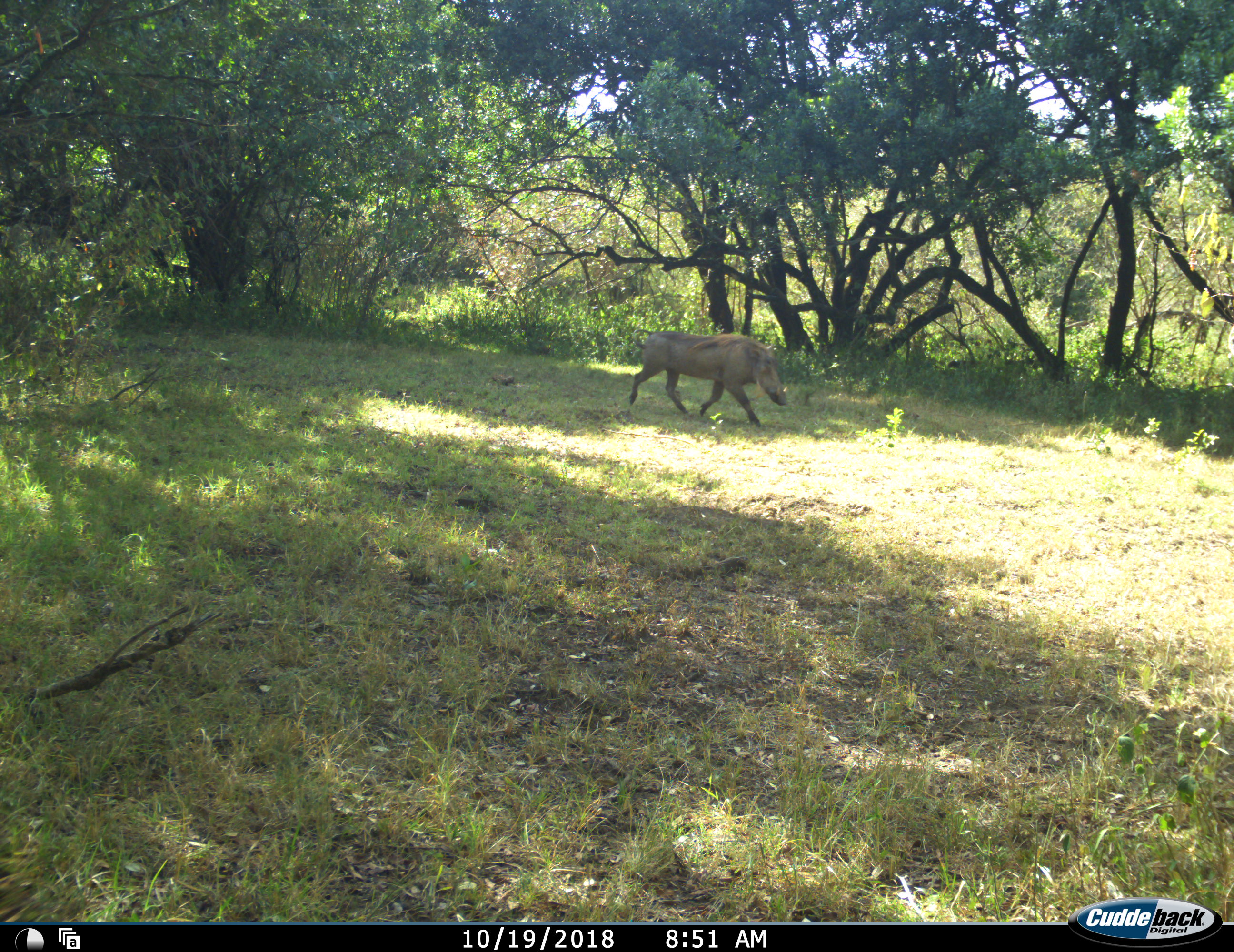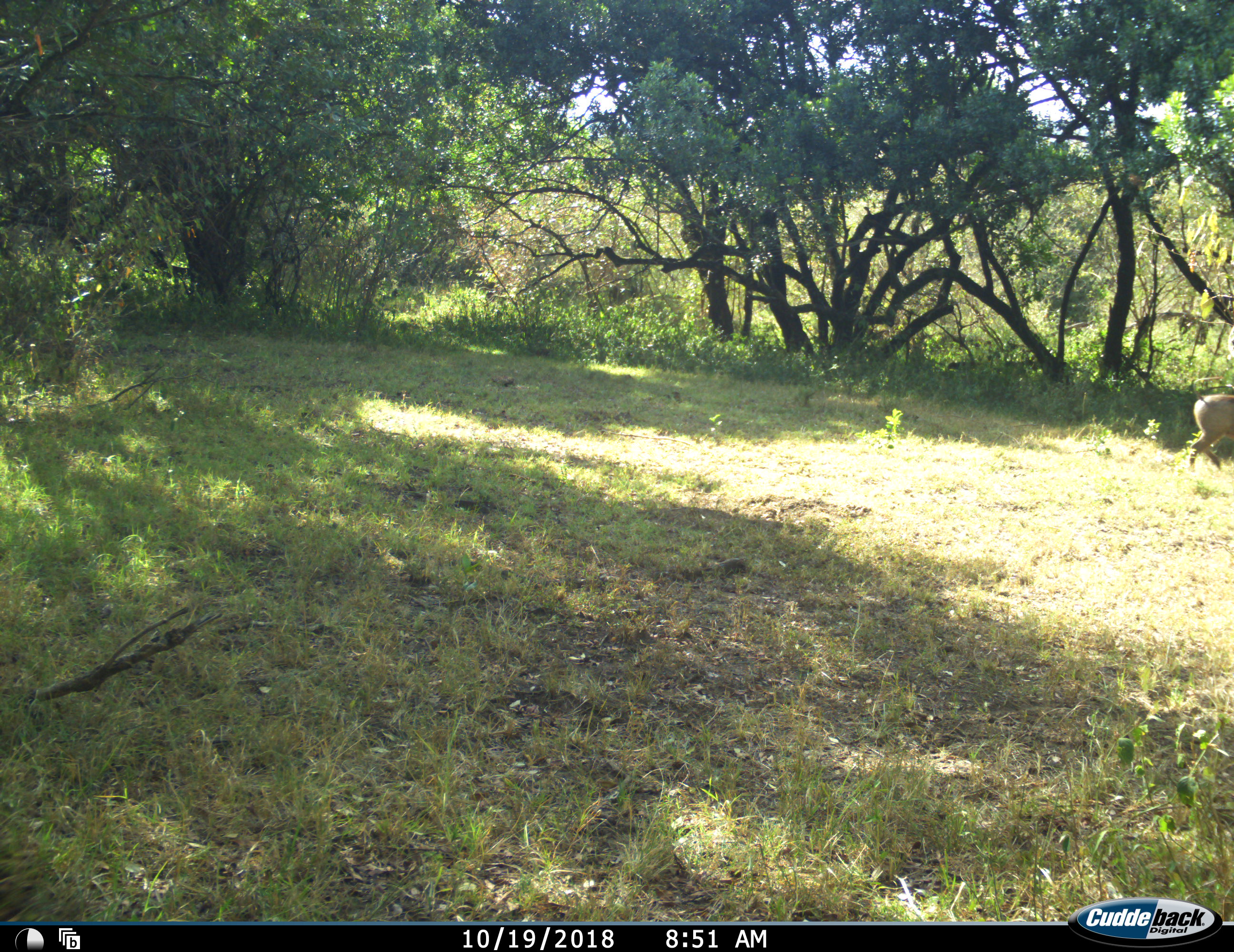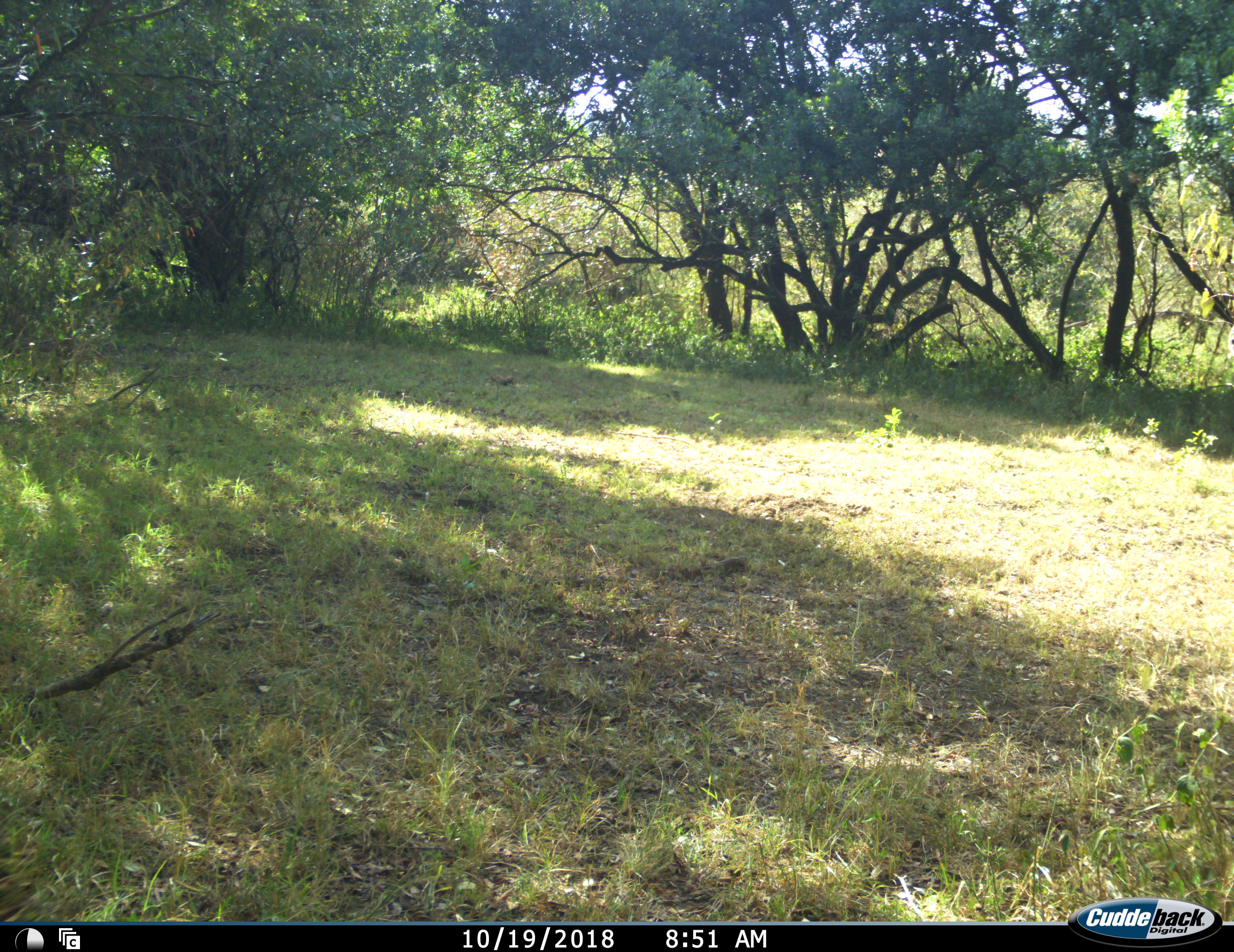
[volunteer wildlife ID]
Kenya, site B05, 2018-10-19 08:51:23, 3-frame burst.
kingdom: Animalia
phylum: Chordata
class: Mammalia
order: Artiodactyla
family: Suidae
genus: Phacochoerus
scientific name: Phacochoerus africanus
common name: warthog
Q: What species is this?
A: Warthog (Phacochoerus africanus).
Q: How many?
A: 1.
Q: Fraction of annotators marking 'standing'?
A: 10%.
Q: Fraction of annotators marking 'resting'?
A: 0%.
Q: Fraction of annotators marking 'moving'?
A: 100%.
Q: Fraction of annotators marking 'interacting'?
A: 0%.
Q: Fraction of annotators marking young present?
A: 0%.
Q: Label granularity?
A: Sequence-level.